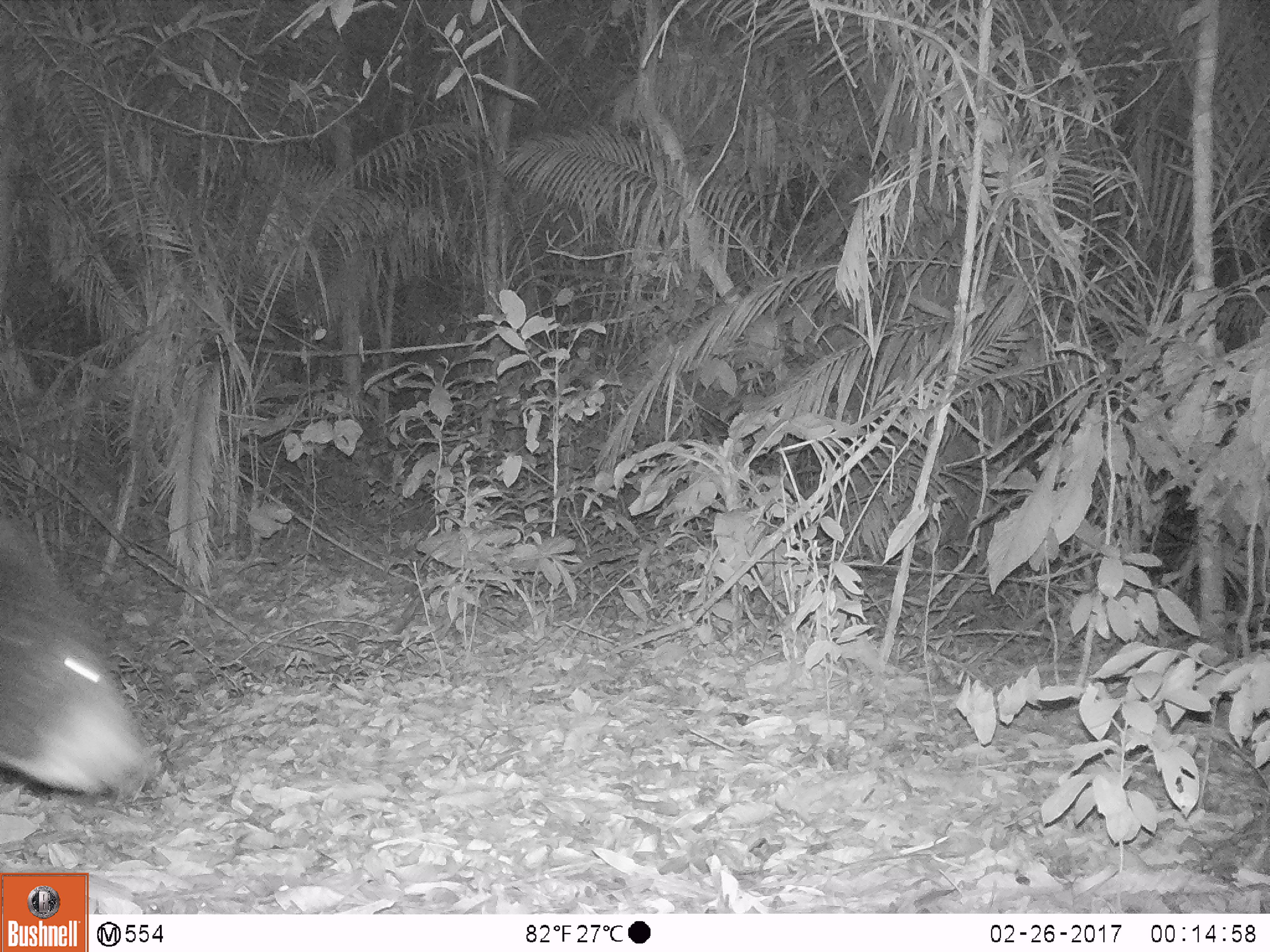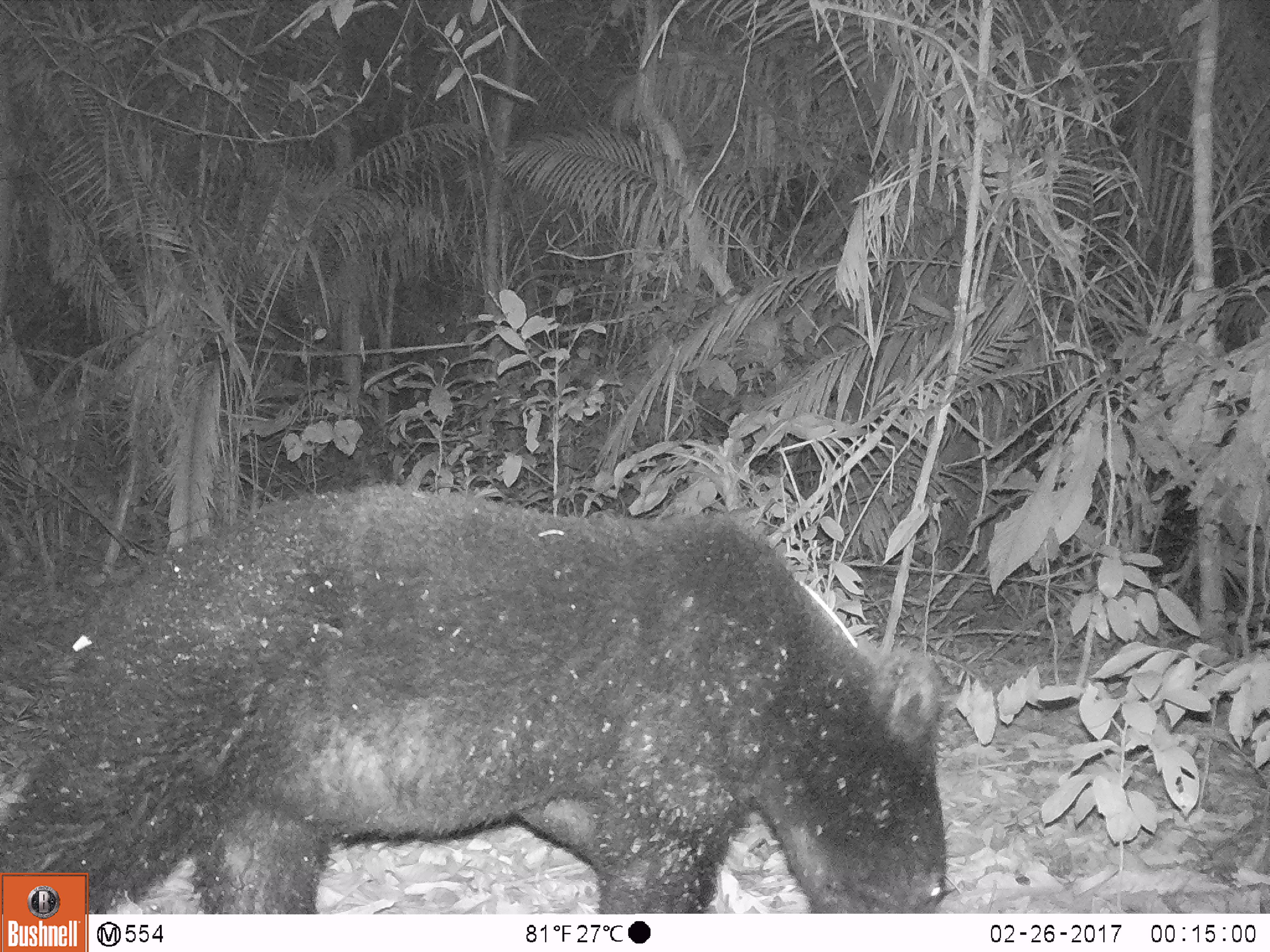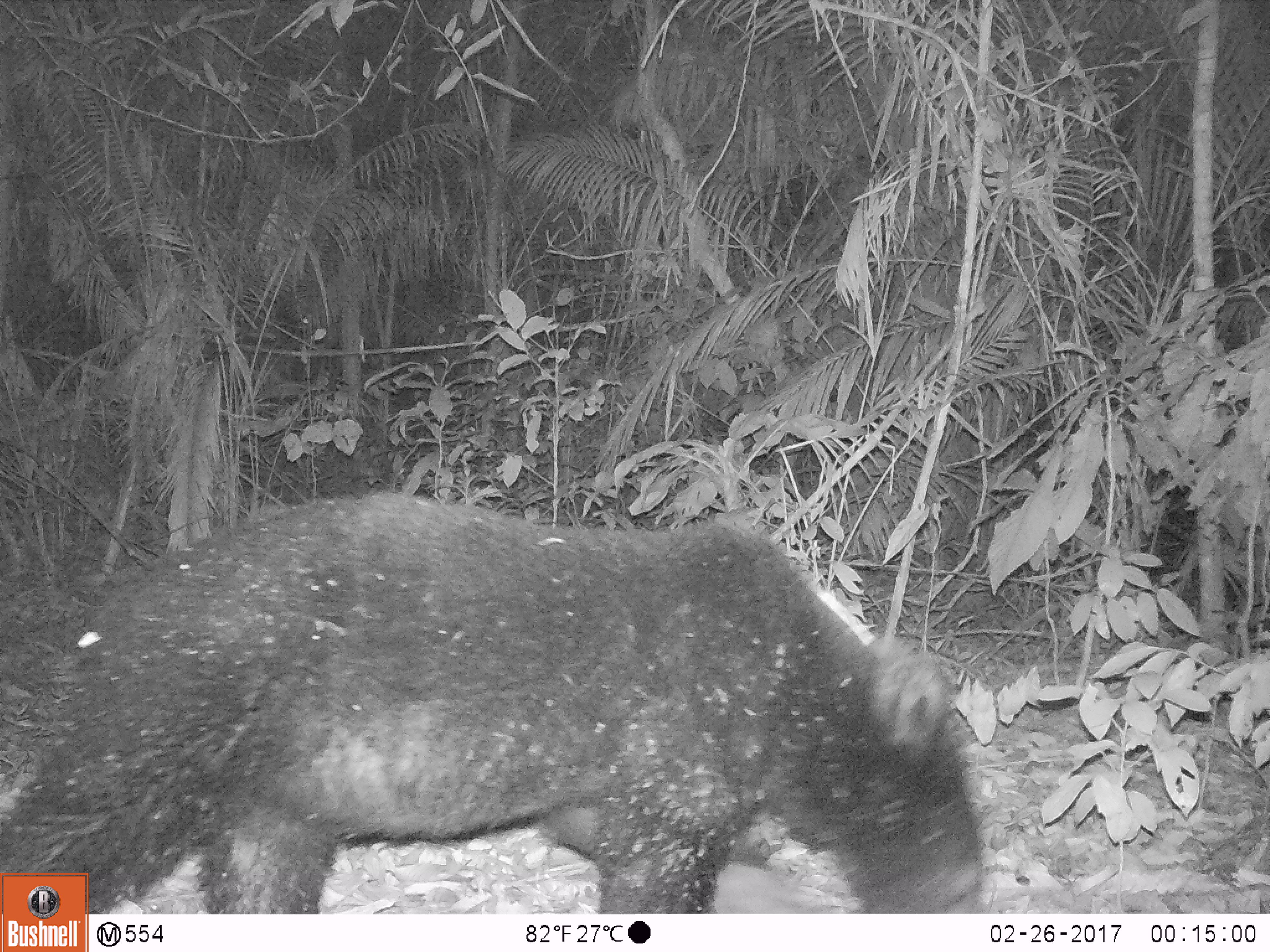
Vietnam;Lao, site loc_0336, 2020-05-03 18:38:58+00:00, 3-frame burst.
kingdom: Animalia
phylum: Chordata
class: Mammalia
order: Carnivora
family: Ursidae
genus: Ursus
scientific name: Ursus thibetanus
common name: asian black bear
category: asiatic black bear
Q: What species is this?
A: Asiatic black bear (asian black bear) (Ursus thibetanus).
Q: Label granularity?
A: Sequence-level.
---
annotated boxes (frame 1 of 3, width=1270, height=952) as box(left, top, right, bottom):
asiatic black bear: box(0, 503, 155, 795)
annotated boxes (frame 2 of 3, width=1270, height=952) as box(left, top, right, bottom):
asiatic black bear: box(0, 477, 952, 911)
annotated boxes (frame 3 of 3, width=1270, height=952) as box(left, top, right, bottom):
asiatic black bear: box(0, 488, 990, 911)